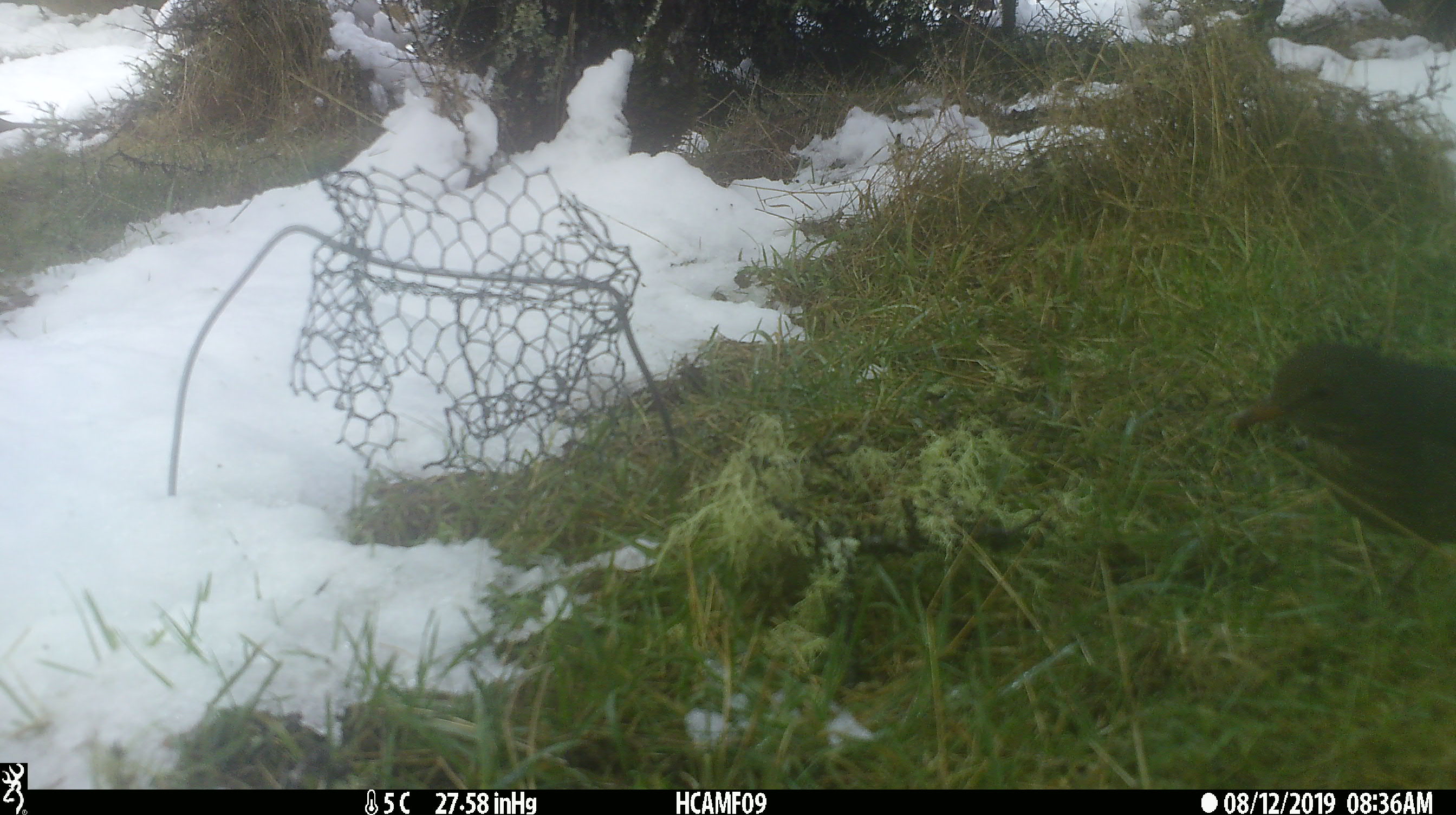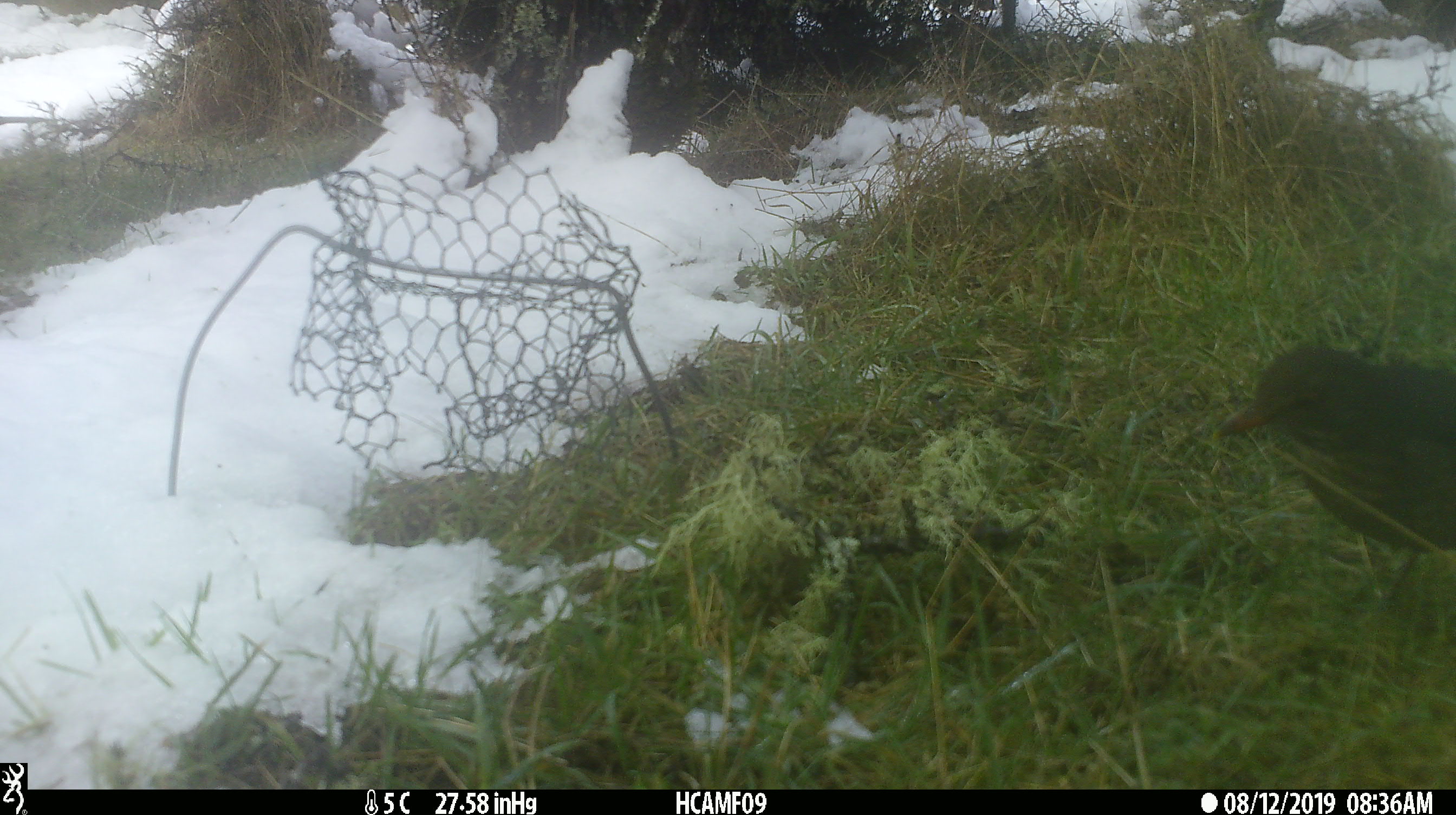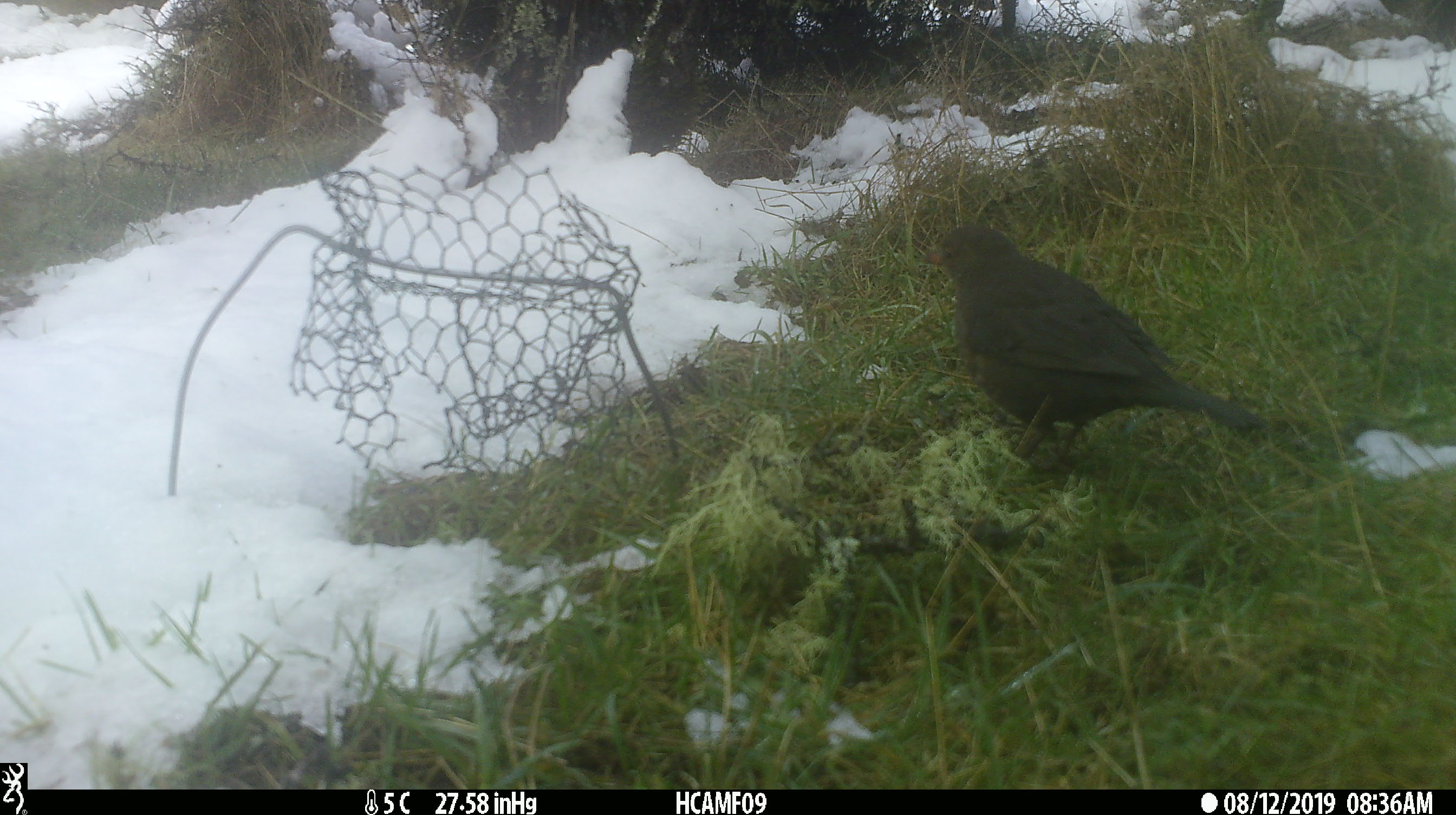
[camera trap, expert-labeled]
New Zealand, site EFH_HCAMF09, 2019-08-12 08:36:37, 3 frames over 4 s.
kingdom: Animalia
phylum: Chordata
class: Aves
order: Passeriformes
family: Turdidae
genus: Turdus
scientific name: Turdus merula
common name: eurasian blackbird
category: blackbird